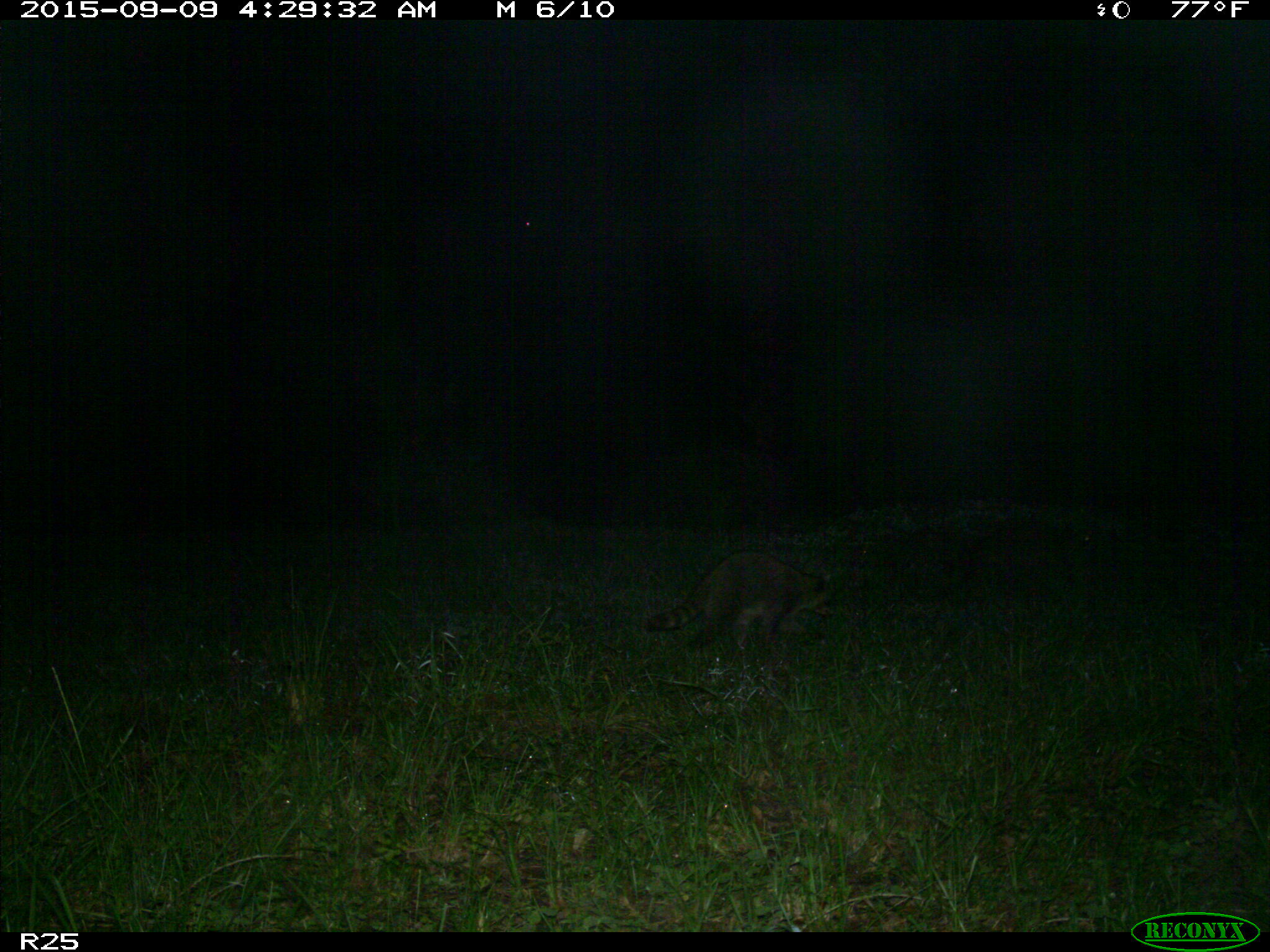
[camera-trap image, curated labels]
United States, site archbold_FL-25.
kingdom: Animalia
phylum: Chordata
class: Mammalia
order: Carnivora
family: Procyonidae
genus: Procyon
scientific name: Procyon lotor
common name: common raccoon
Procyon lotor (common raccoon).